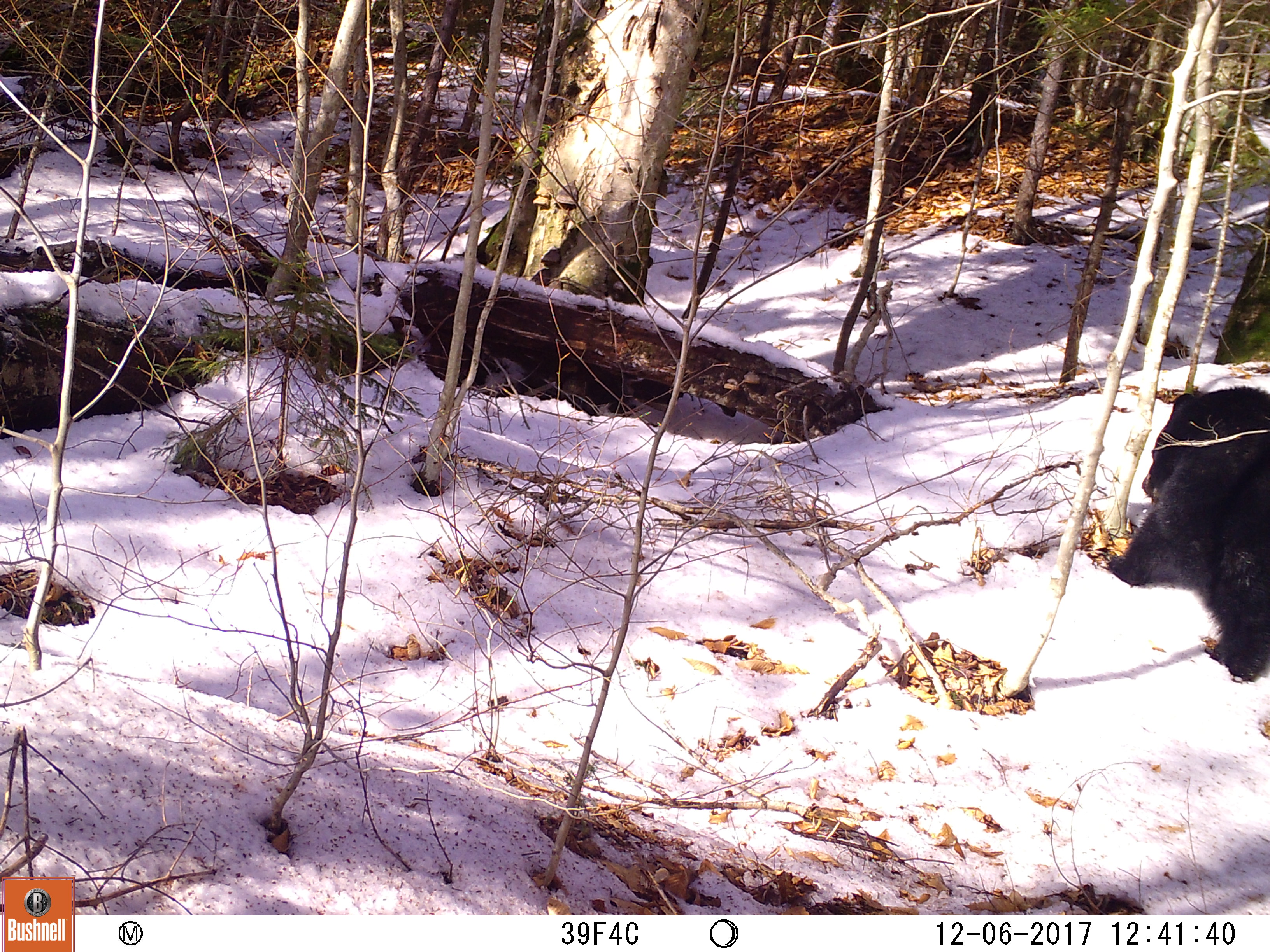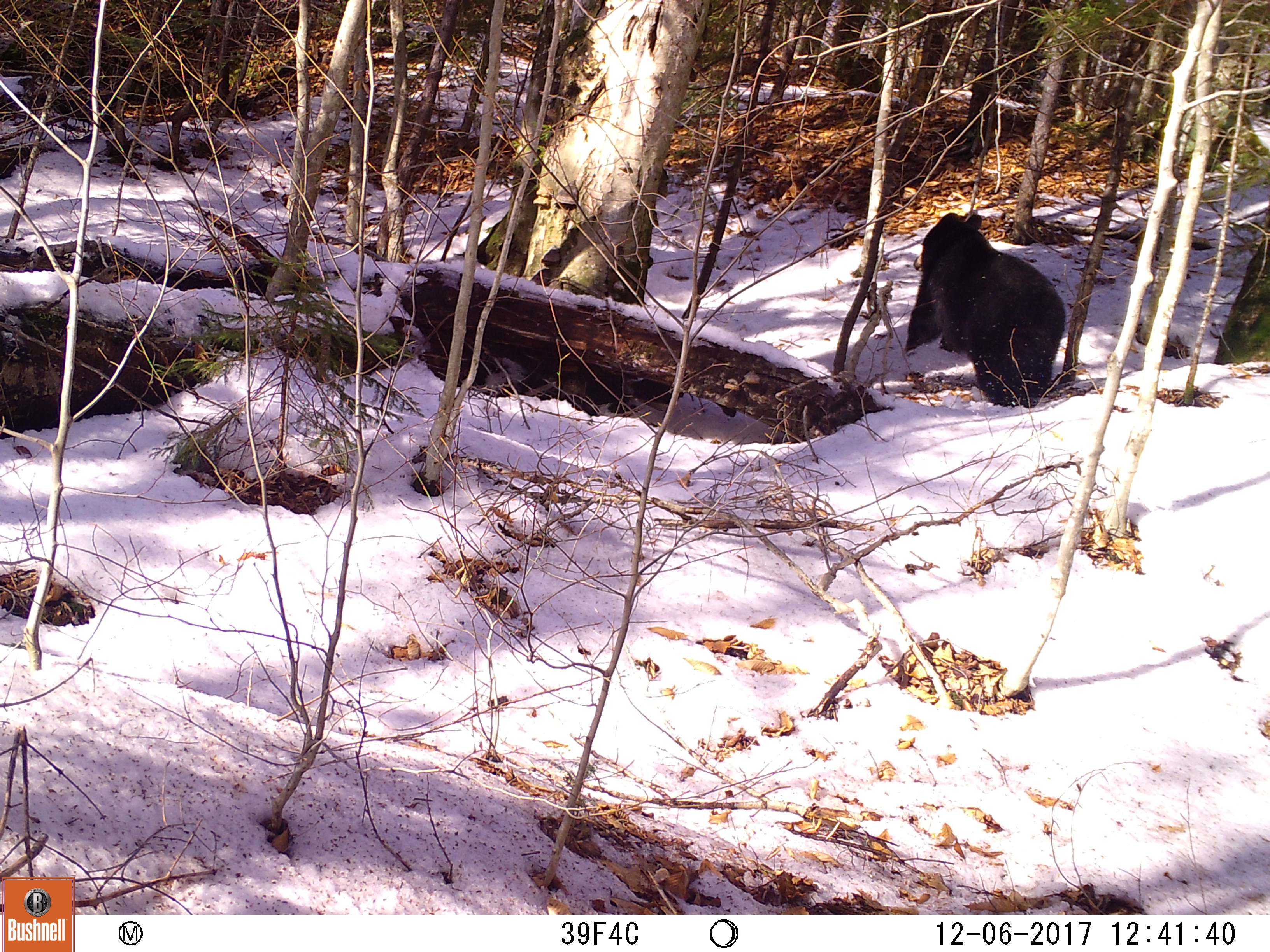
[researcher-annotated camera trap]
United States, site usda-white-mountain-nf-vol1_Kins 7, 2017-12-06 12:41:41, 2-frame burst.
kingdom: Animalia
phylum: Chordata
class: Mammalia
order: Carnivora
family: Ursidae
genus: Ursus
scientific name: Ursus americanus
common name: black bear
Black bear (Ursus americanus).